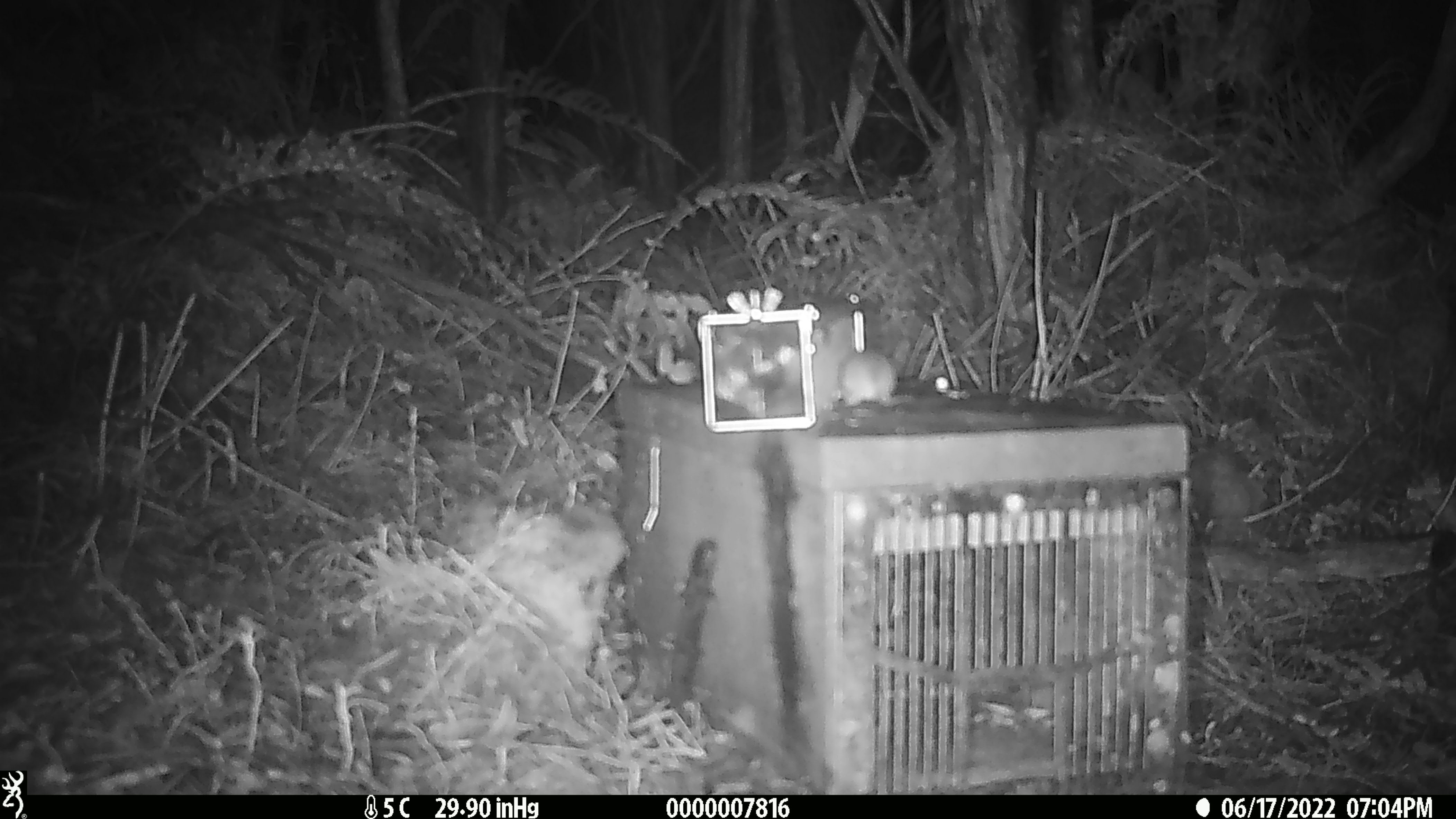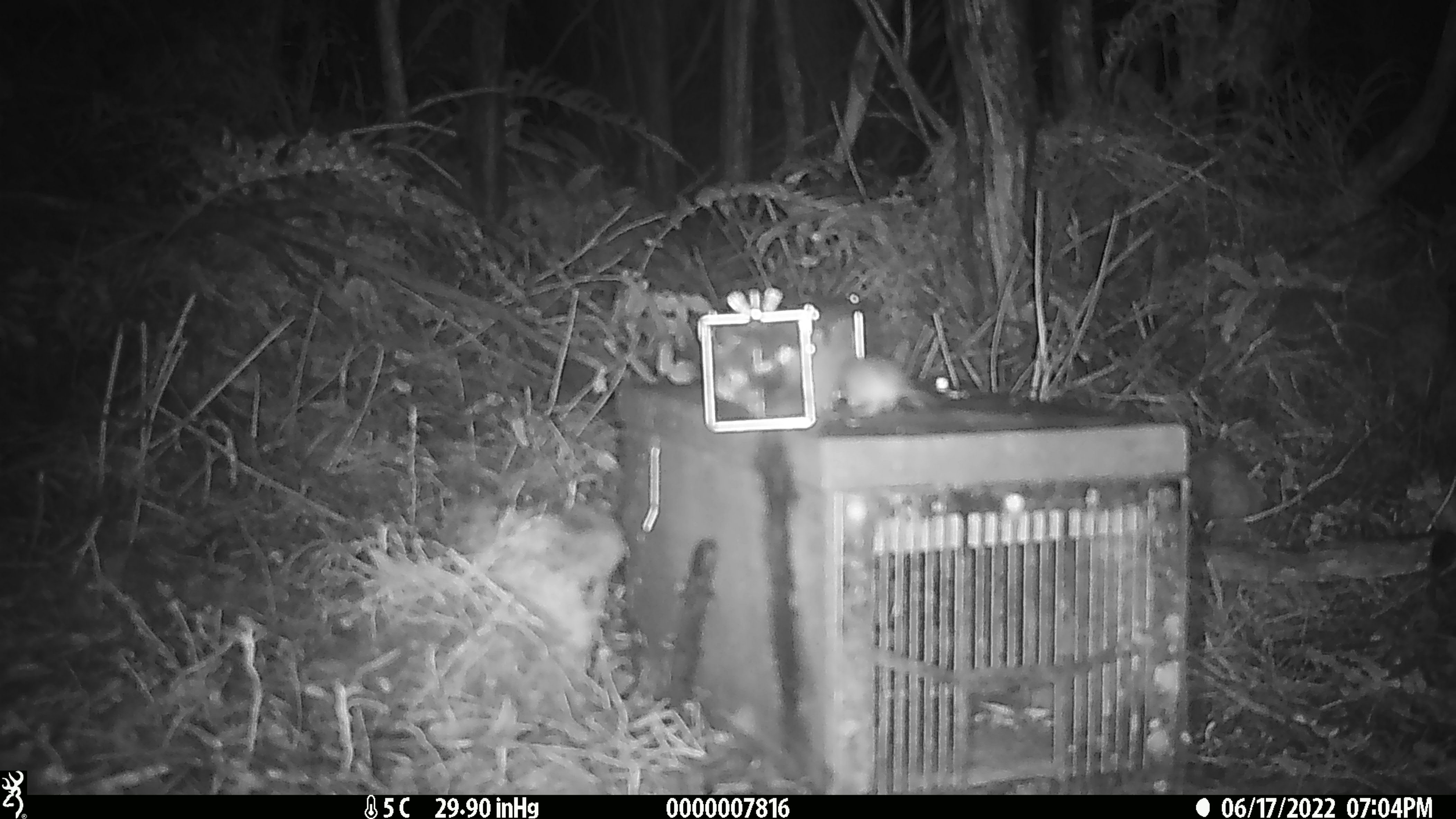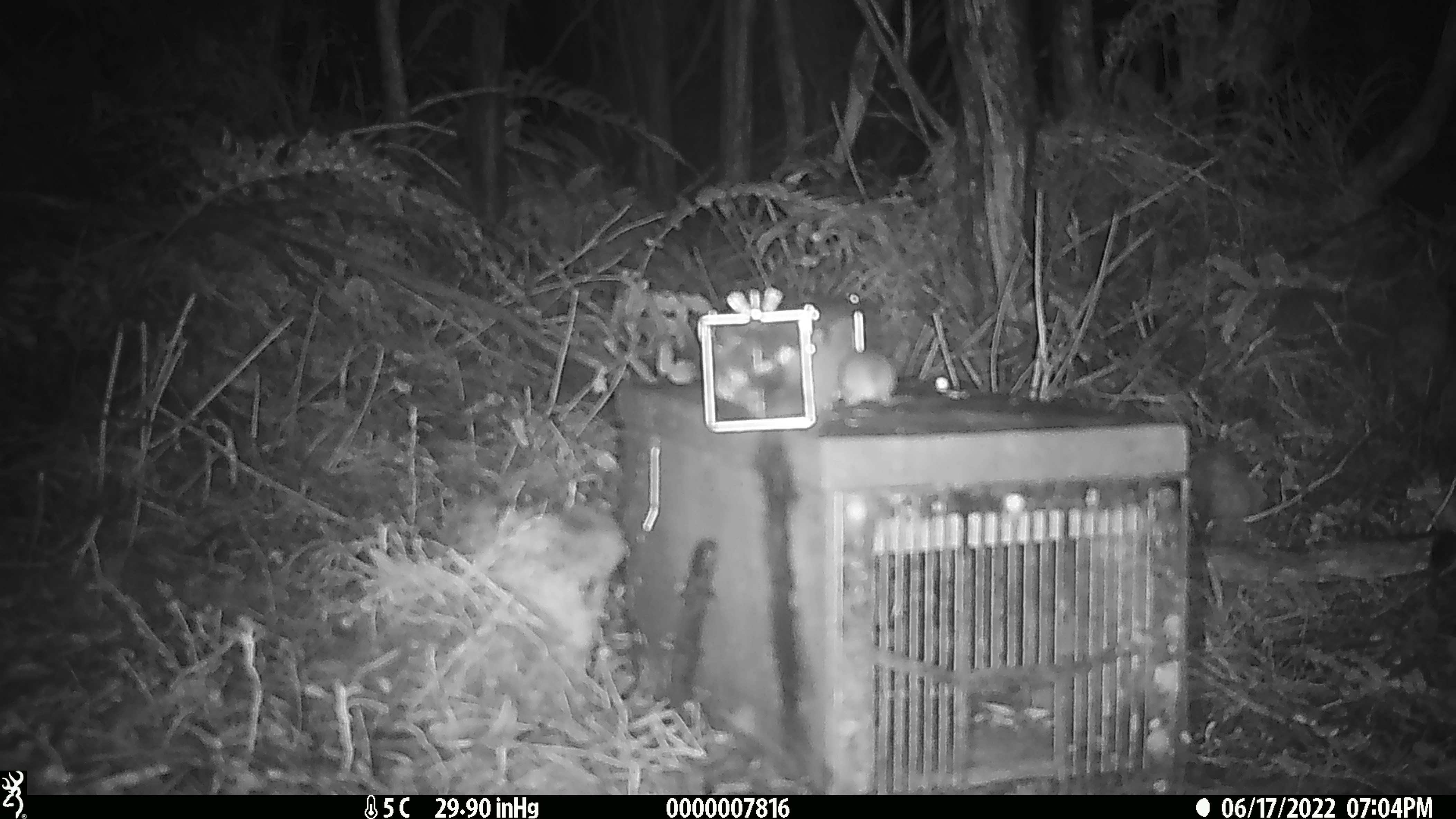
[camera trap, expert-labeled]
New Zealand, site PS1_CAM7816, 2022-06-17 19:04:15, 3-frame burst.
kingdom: Animalia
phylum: Chordata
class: Mammalia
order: Rodentia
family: Muridae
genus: Mus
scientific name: Mus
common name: mouse